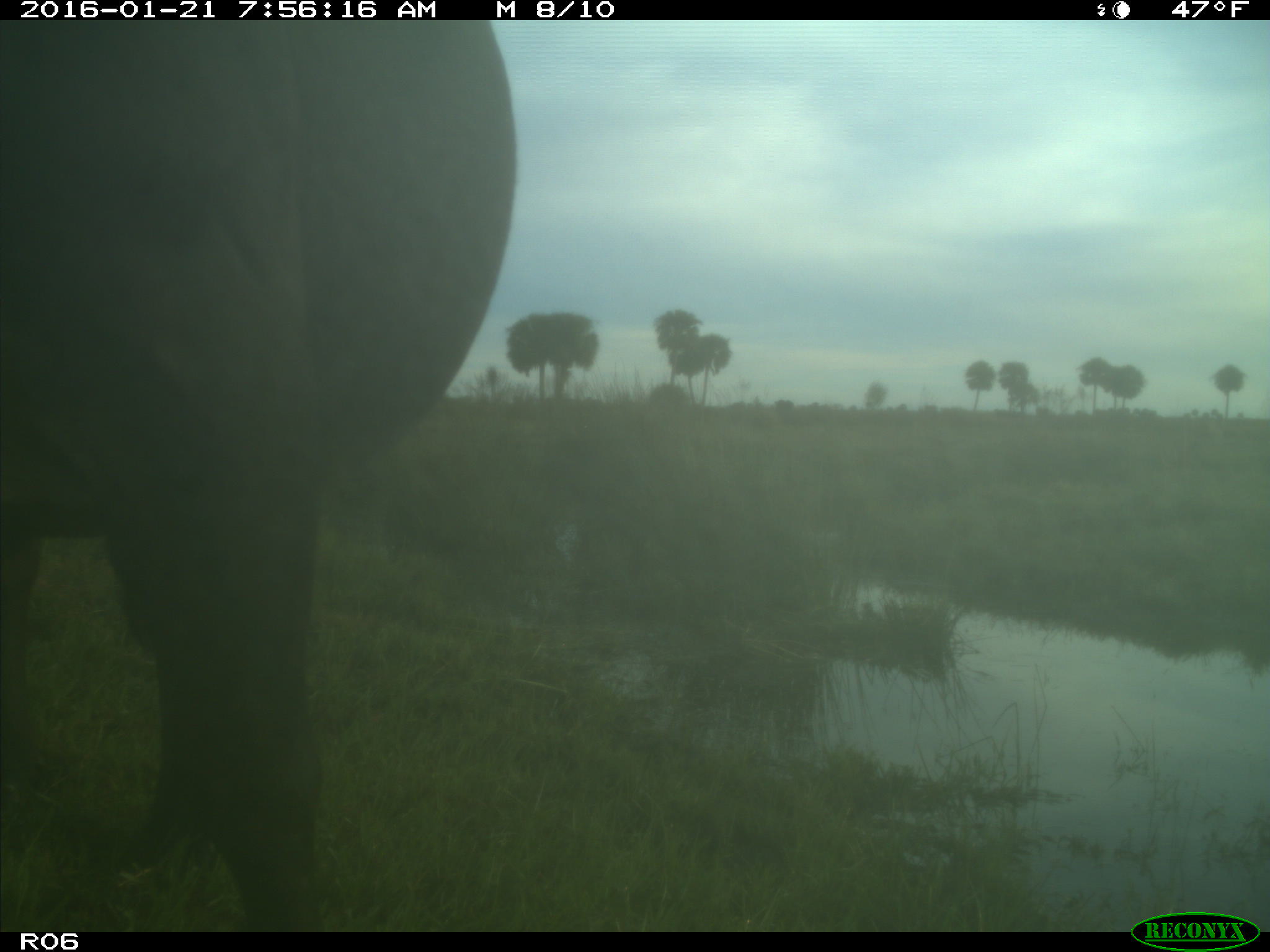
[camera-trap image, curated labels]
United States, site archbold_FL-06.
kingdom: Animalia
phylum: Chordata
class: Mammalia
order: Artiodactyla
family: Bovidae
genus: Bos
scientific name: Bos taurus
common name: domestic cow